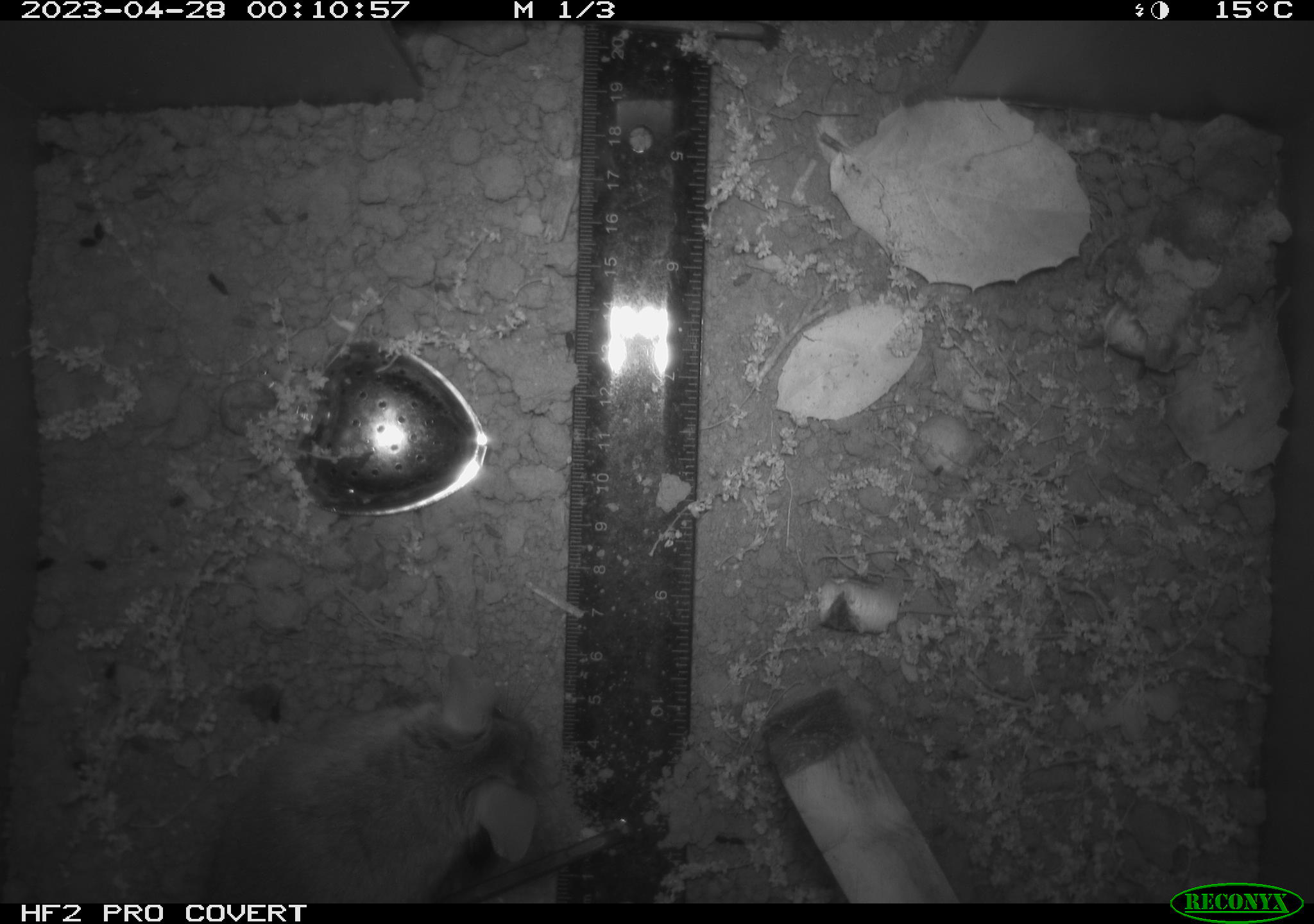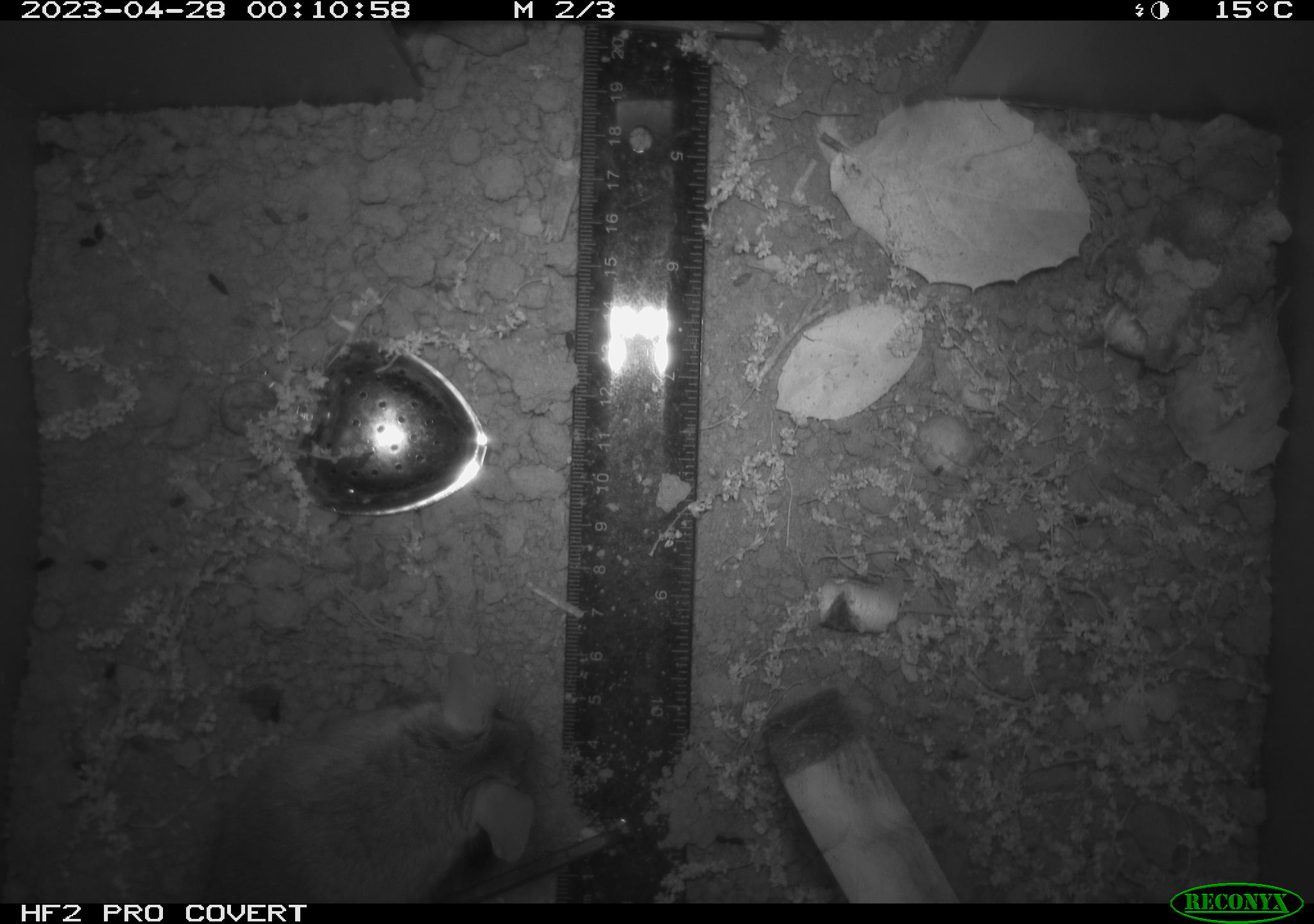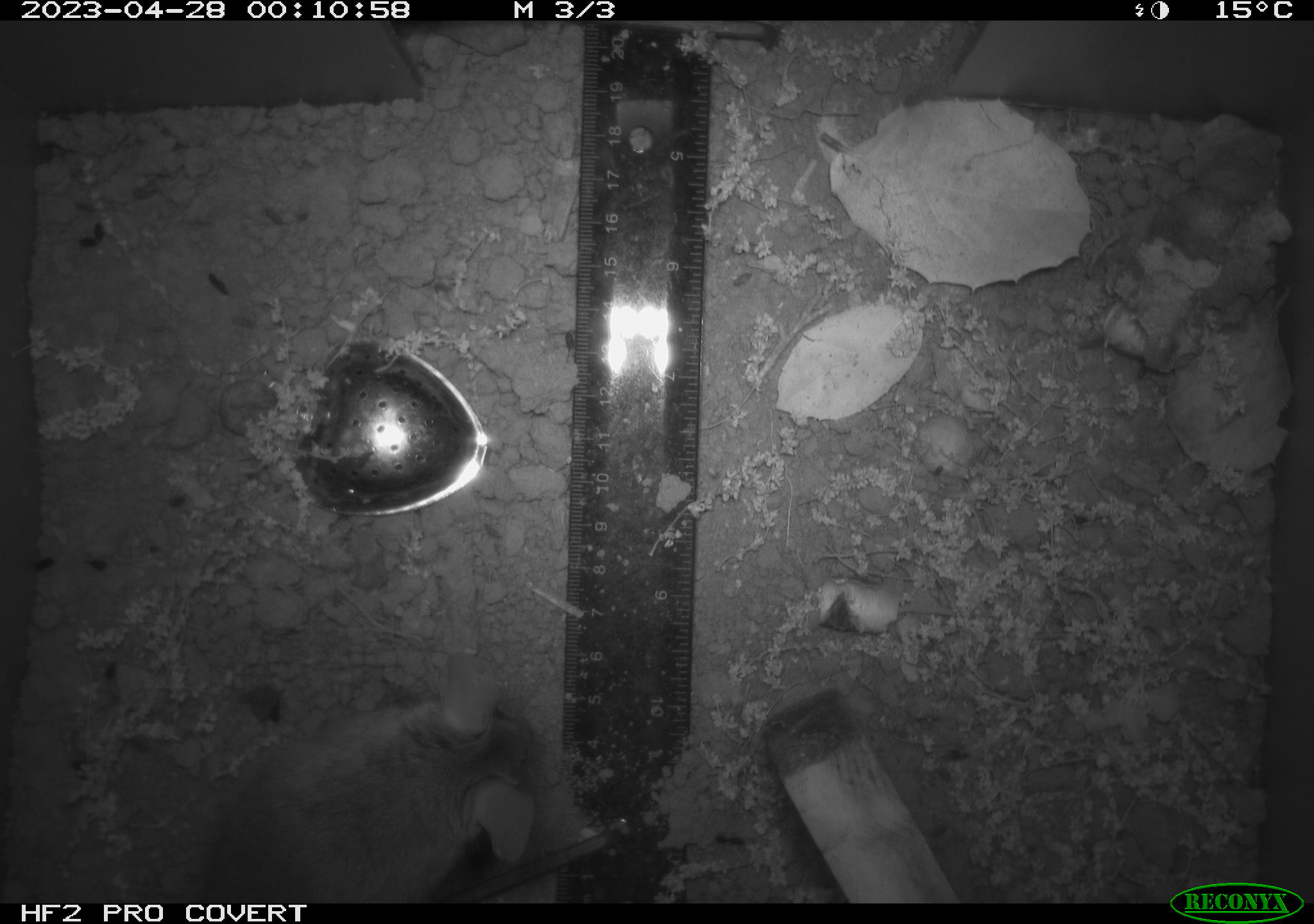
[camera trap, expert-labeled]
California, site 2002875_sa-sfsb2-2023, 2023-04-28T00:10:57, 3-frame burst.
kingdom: Animalia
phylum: Chordata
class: Mammalia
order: Rodentia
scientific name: Rodentia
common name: mouse species